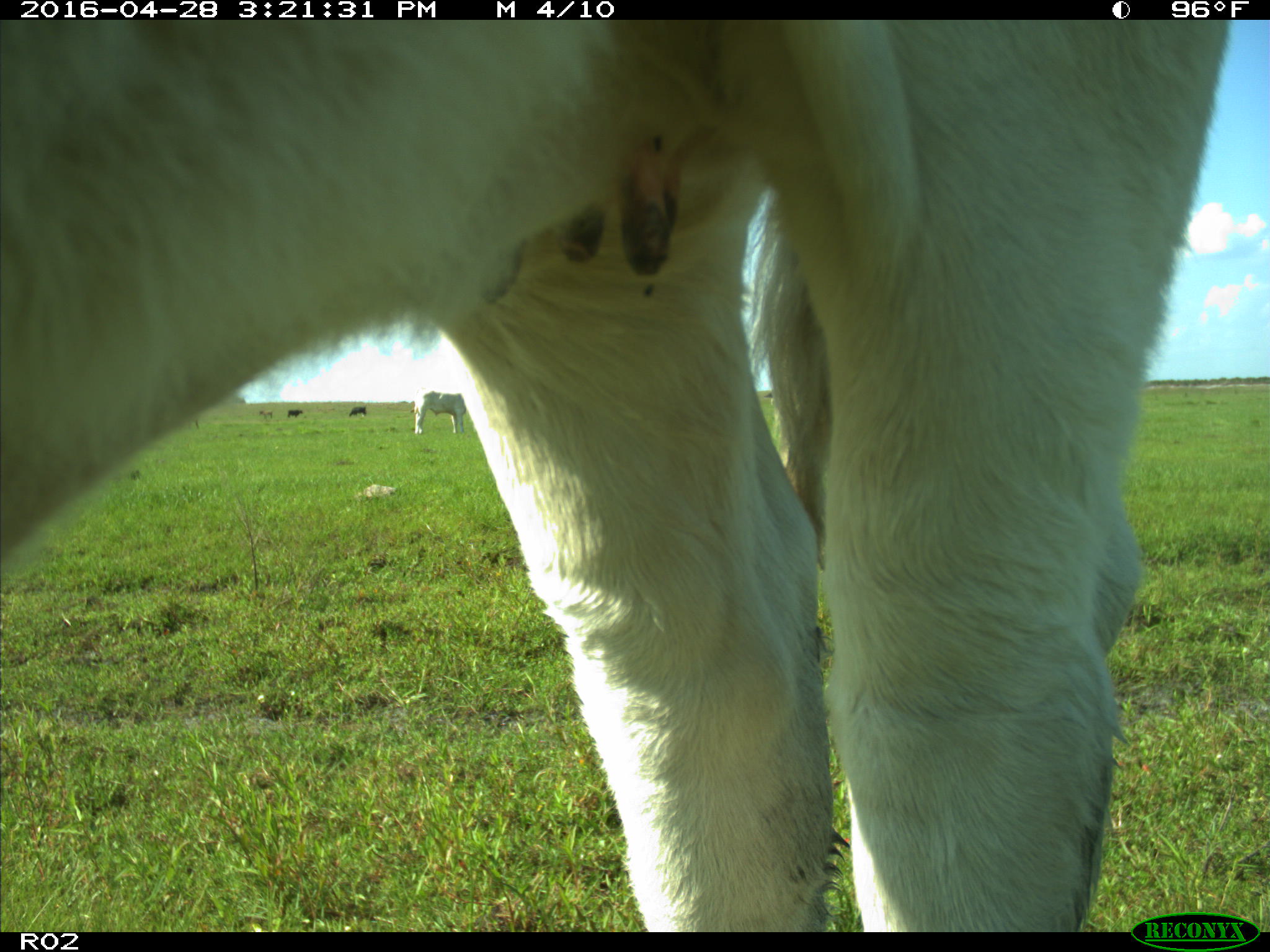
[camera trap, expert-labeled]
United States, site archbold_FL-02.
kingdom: Animalia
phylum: Chordata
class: Mammalia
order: Artiodactyla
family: Bovidae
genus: Bos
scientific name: Bos taurus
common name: domestic cow